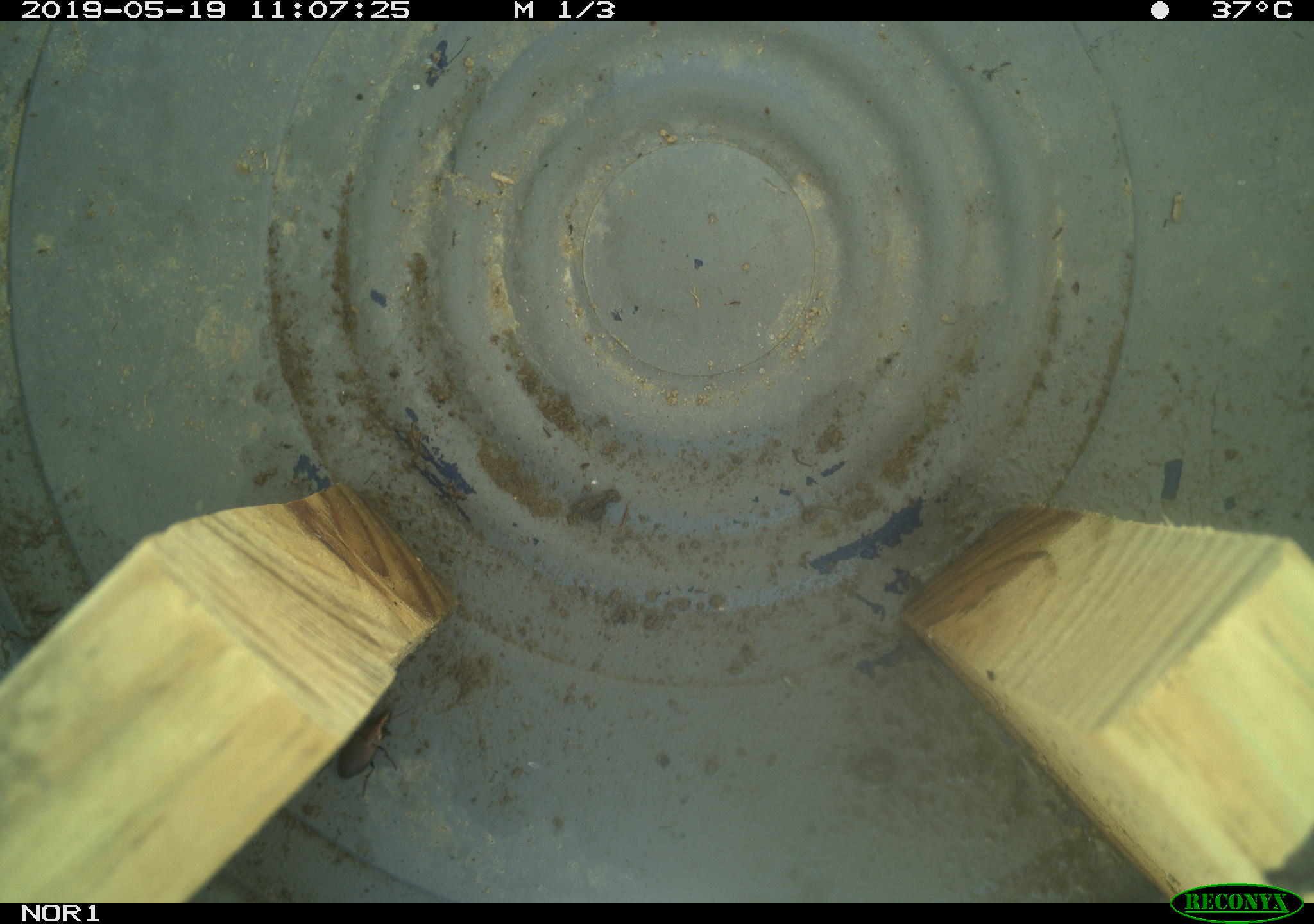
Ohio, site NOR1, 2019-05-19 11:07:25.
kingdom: Animalia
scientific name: Animalia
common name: animal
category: invertebrate